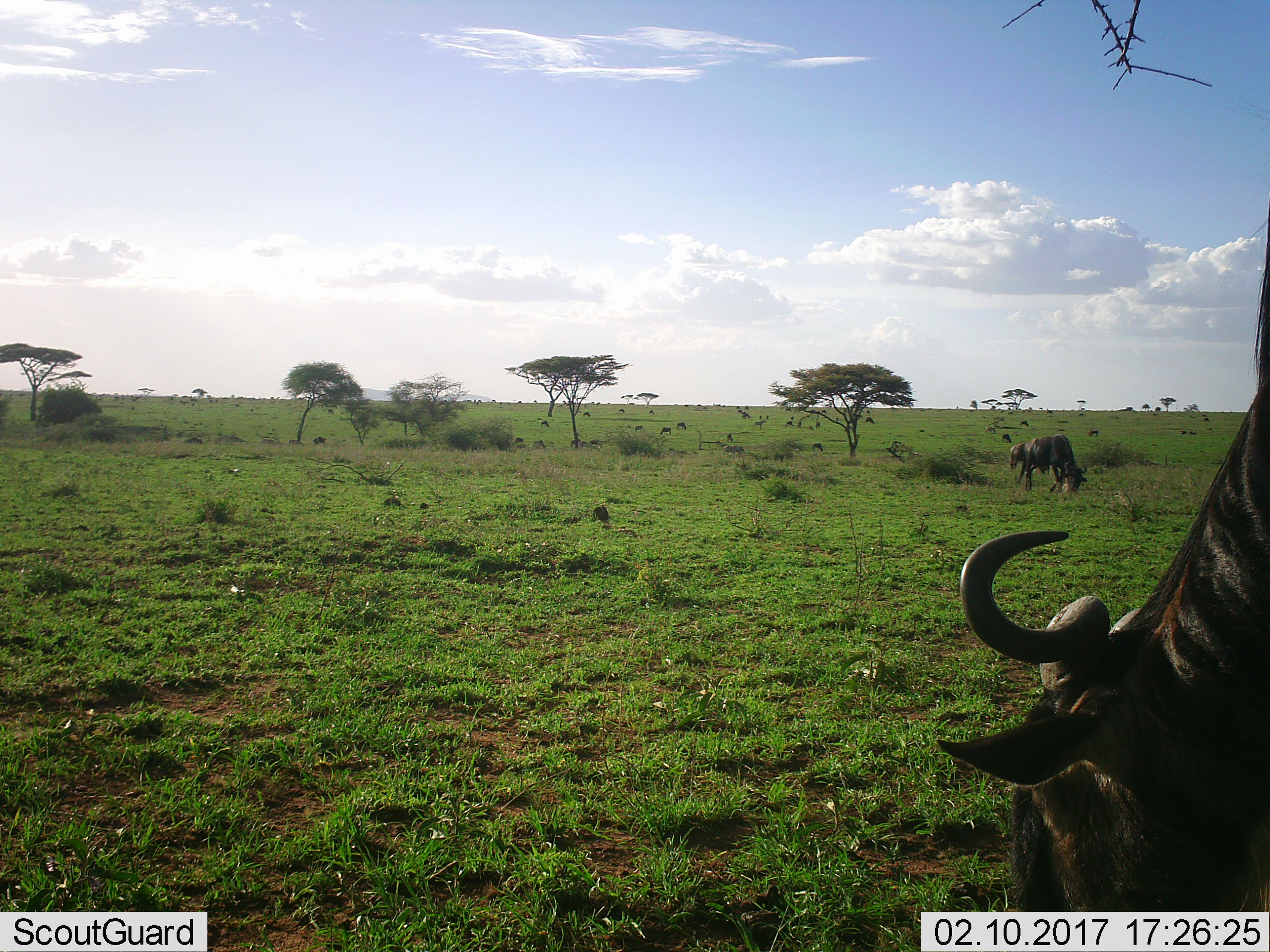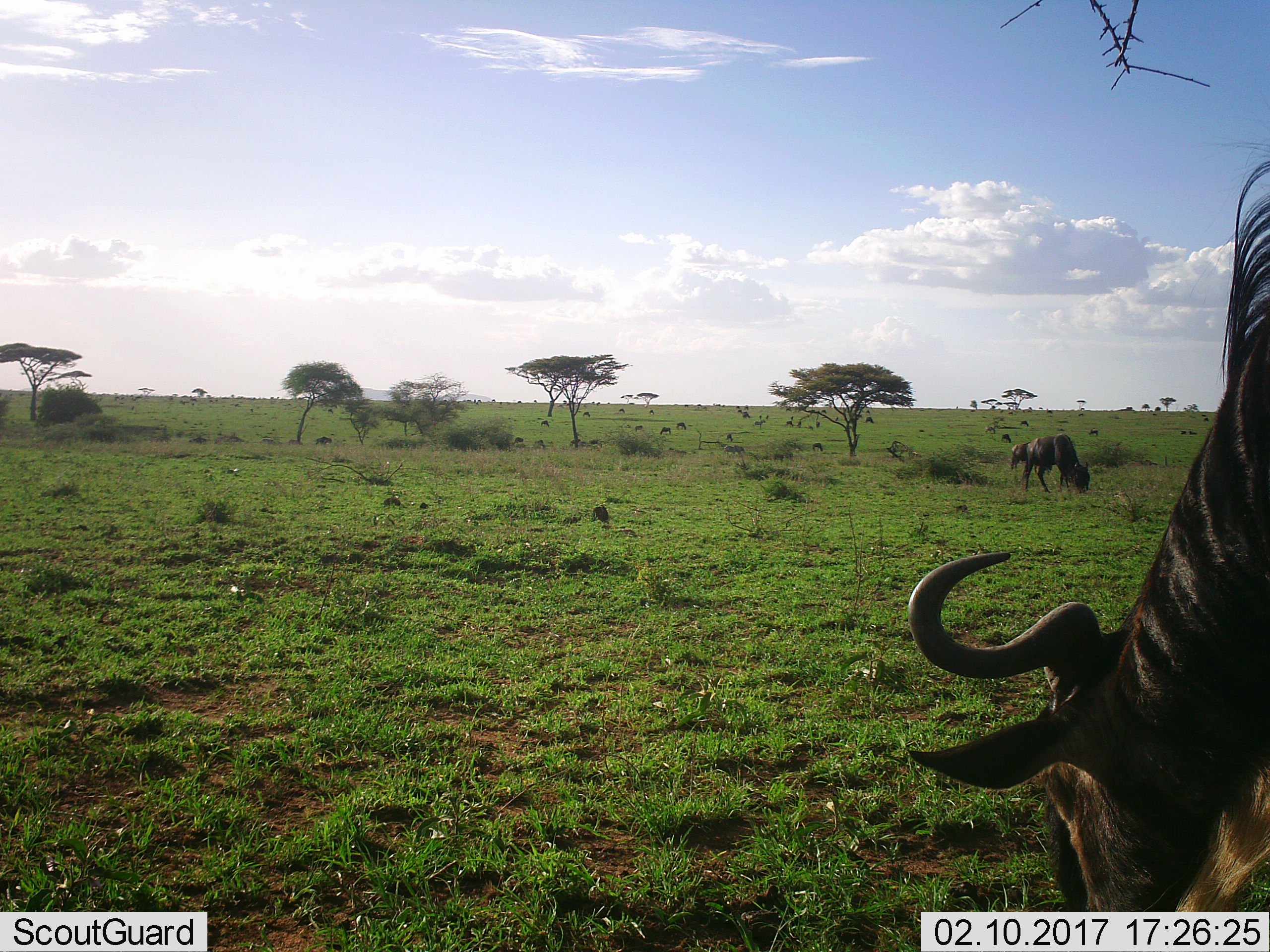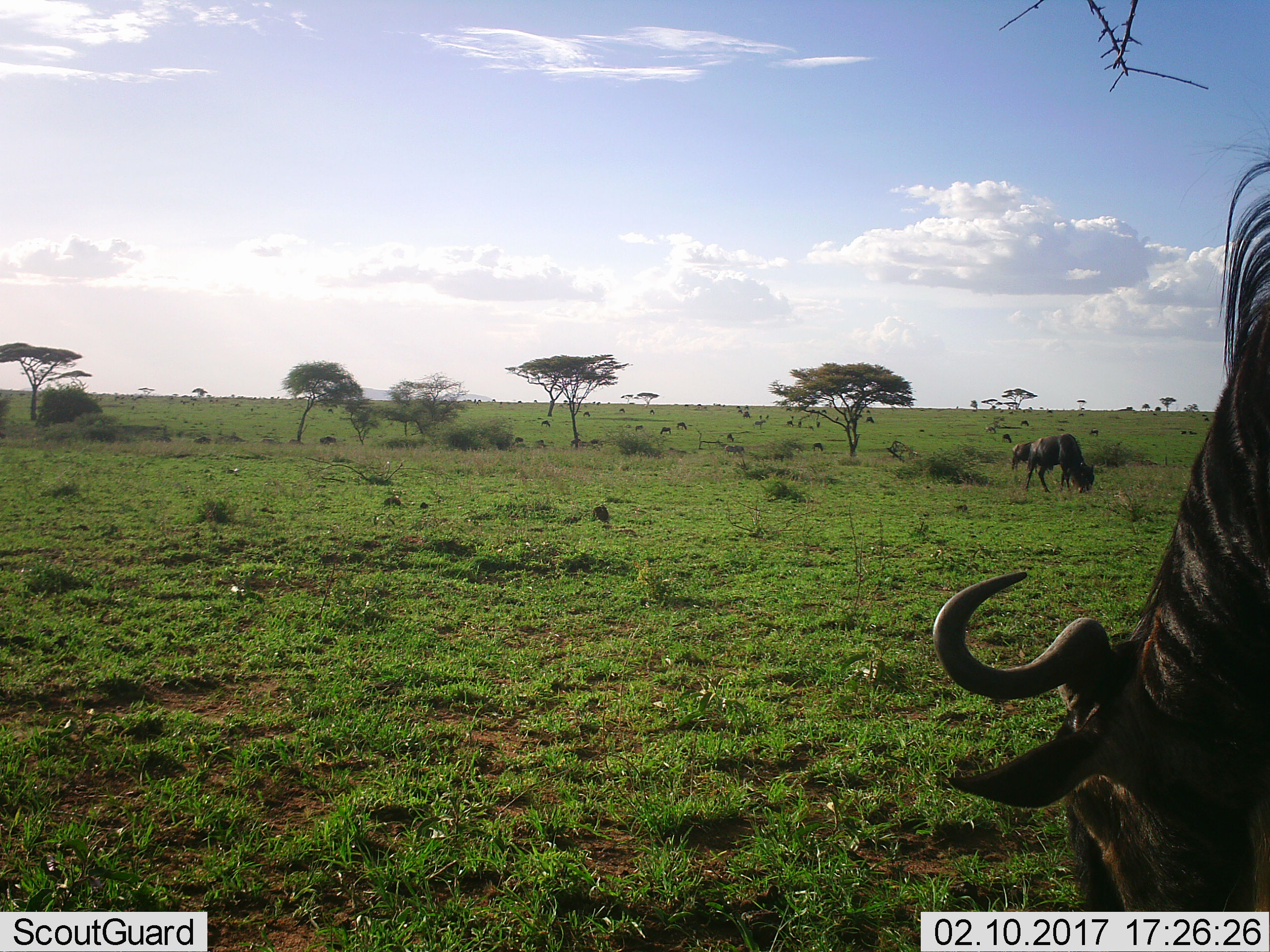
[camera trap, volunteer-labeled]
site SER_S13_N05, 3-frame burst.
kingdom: Animalia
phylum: Chordata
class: Mammalia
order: Artiodactyla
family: Bovidae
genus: Connochaetes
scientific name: Connochaetes taurinus taurinus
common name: blue wildebeest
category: wildebeestblue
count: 11-50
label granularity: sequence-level